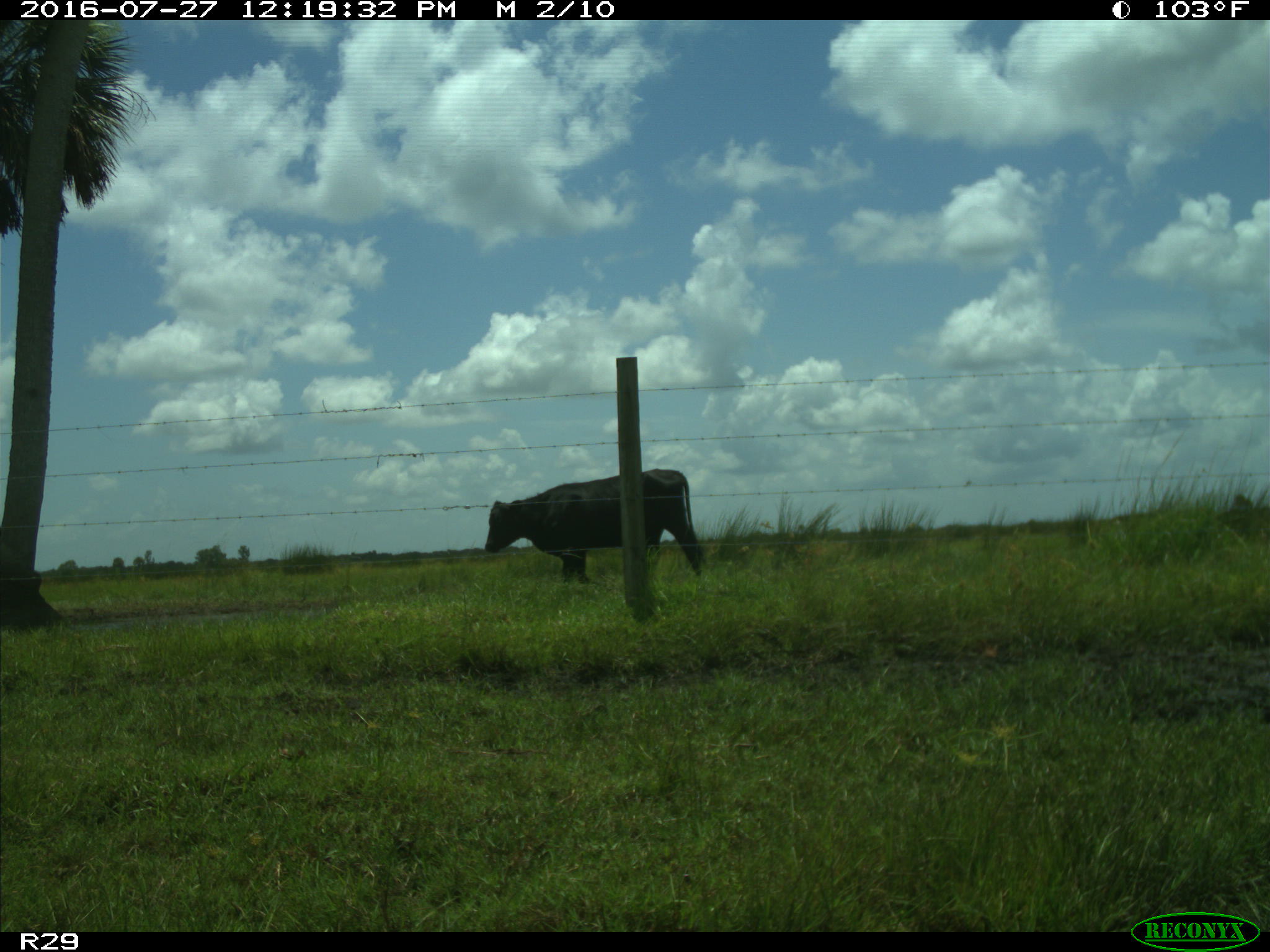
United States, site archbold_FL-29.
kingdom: Animalia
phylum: Chordata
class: Mammalia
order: Artiodactyla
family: Bovidae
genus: Bos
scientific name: Bos taurus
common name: domestic cow